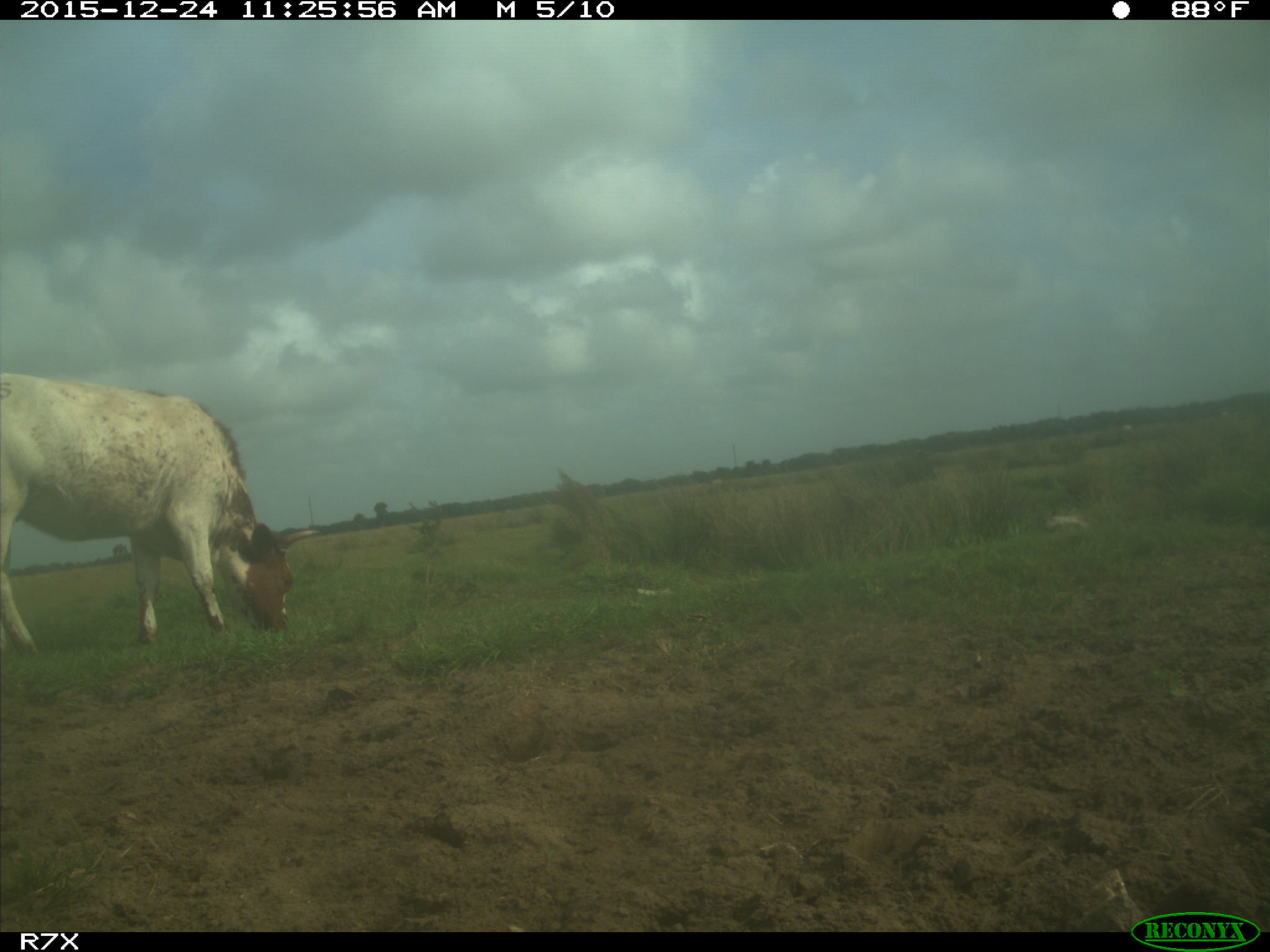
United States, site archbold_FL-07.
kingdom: Animalia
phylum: Chordata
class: Mammalia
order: Artiodactyla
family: Bovidae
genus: Bos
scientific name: Bos taurus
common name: domestic cow